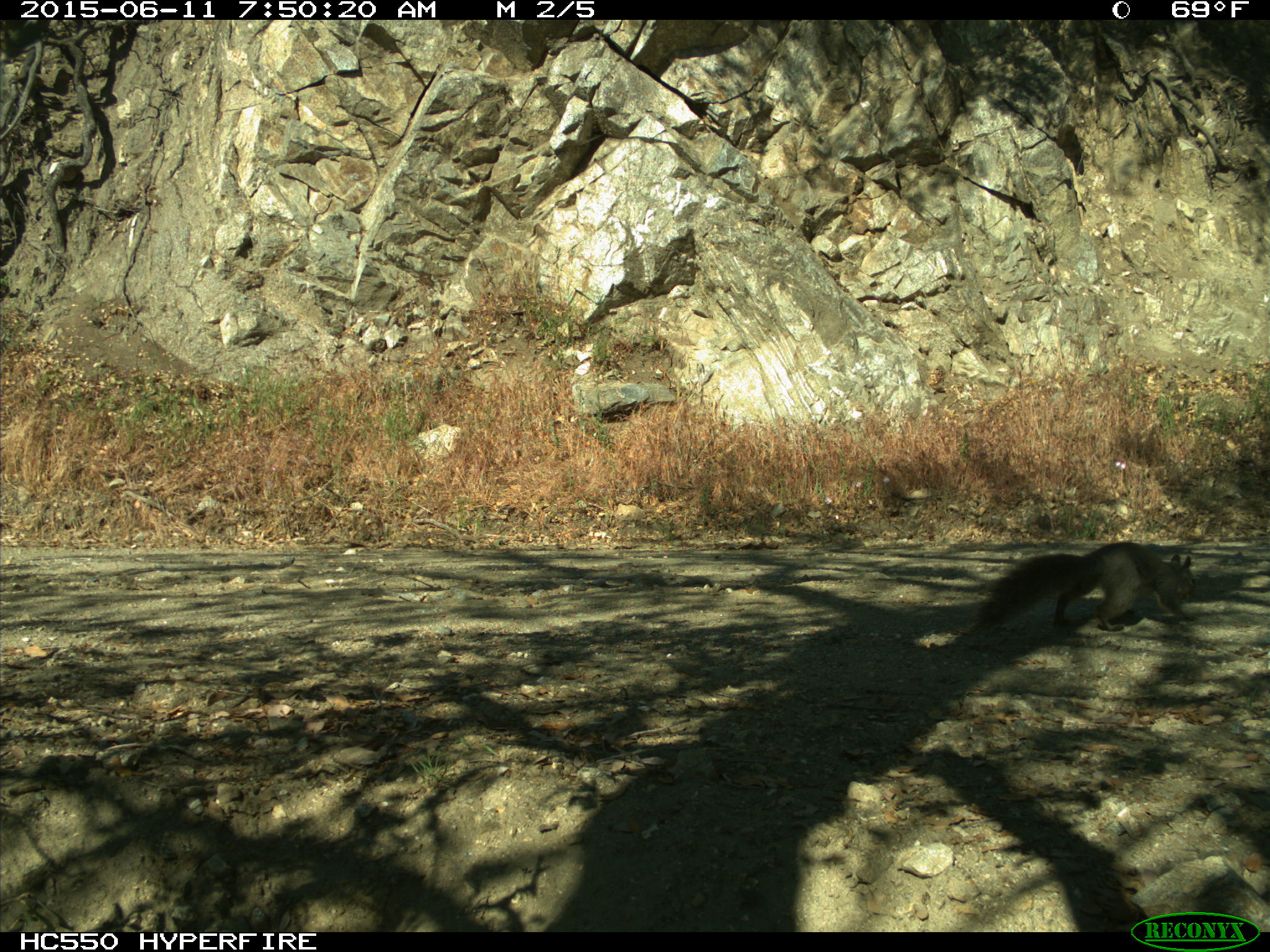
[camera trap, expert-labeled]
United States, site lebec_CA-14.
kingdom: Animalia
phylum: Chordata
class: Mammalia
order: Rodentia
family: Sciuridae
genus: Sciurus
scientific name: Sciurus carolinensis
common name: eastern gray squirrel